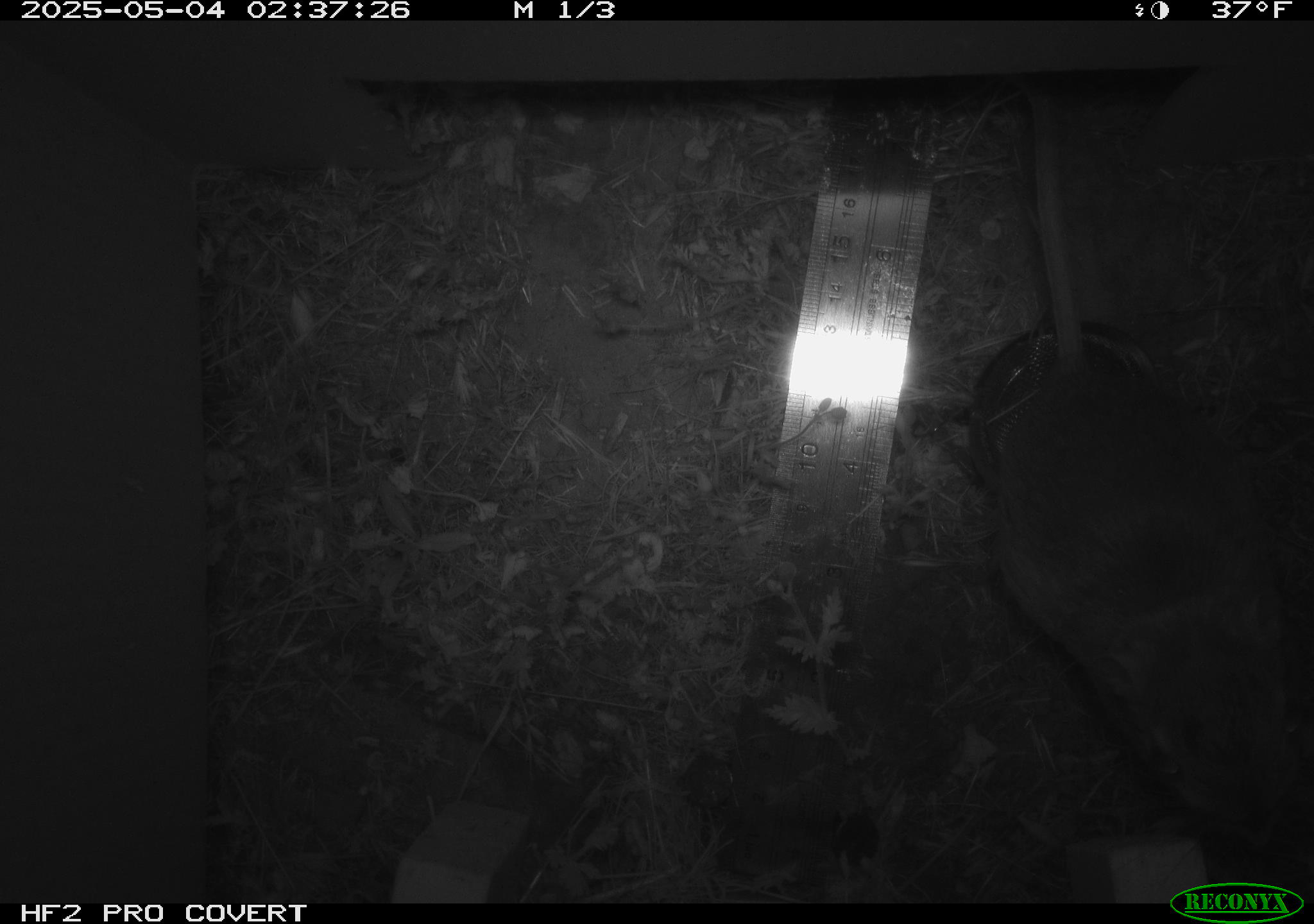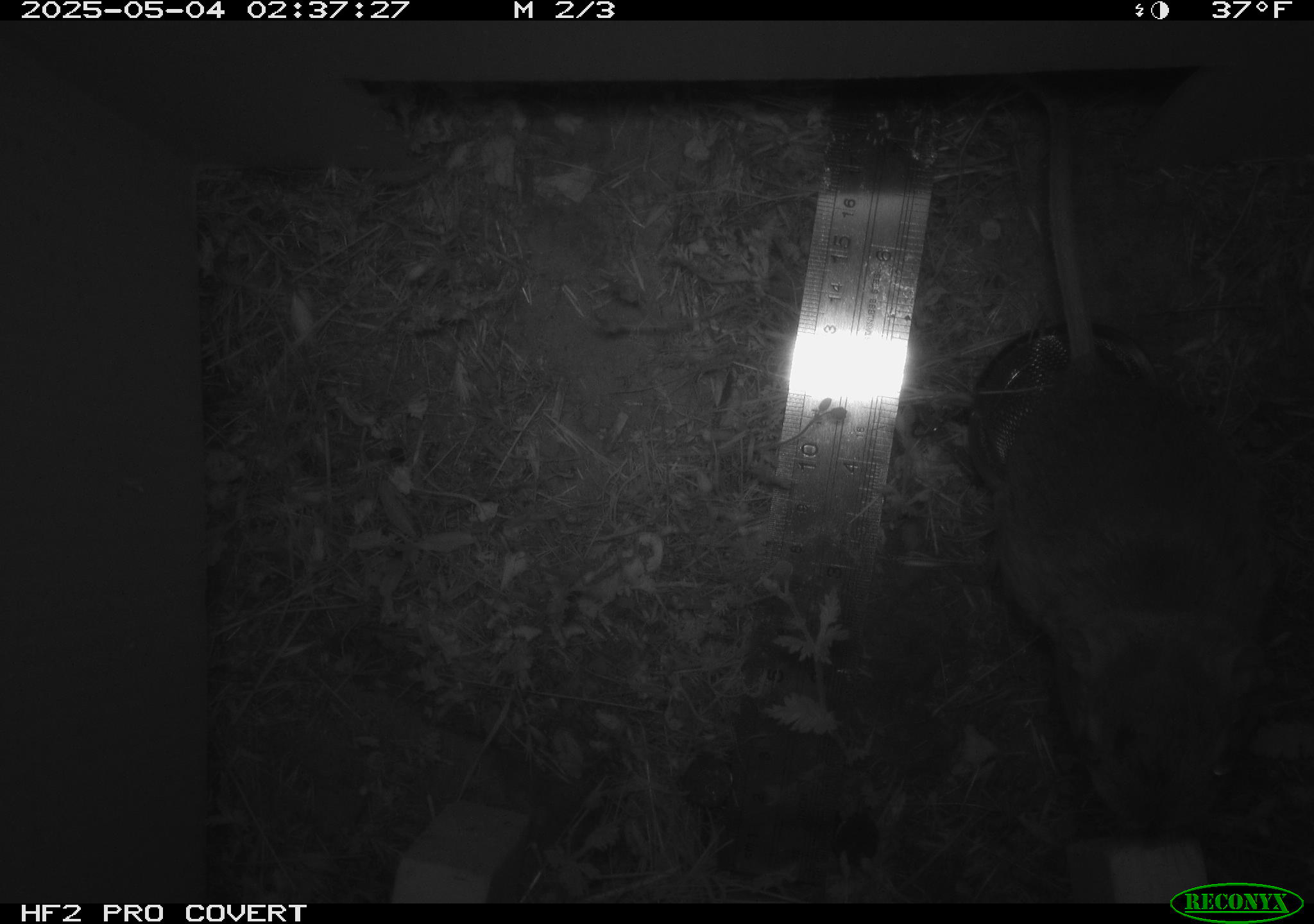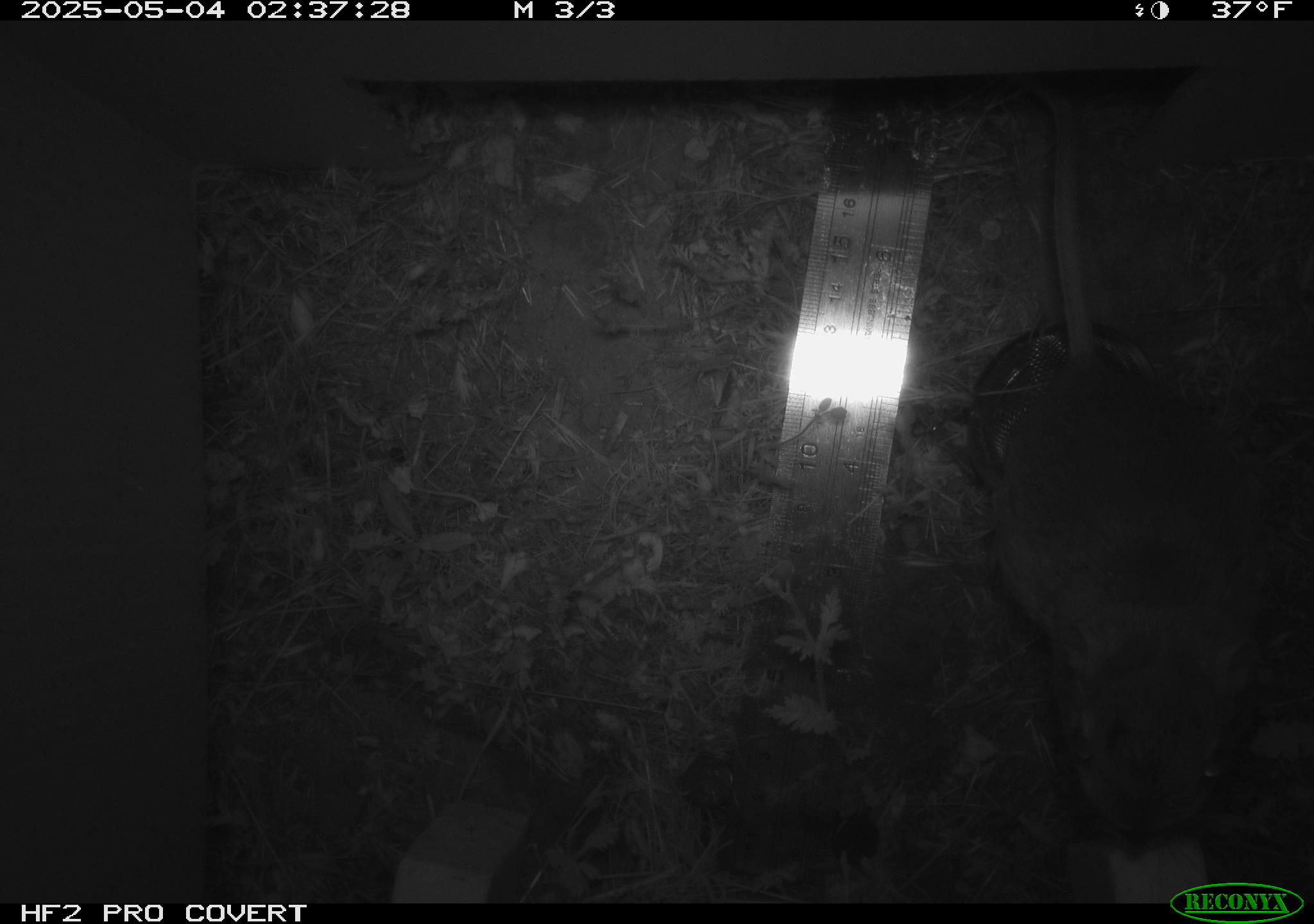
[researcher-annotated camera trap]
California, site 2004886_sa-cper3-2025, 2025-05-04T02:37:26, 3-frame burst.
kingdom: Animalia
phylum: Chordata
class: Mammalia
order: Rodentia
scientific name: Rodentia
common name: rodent